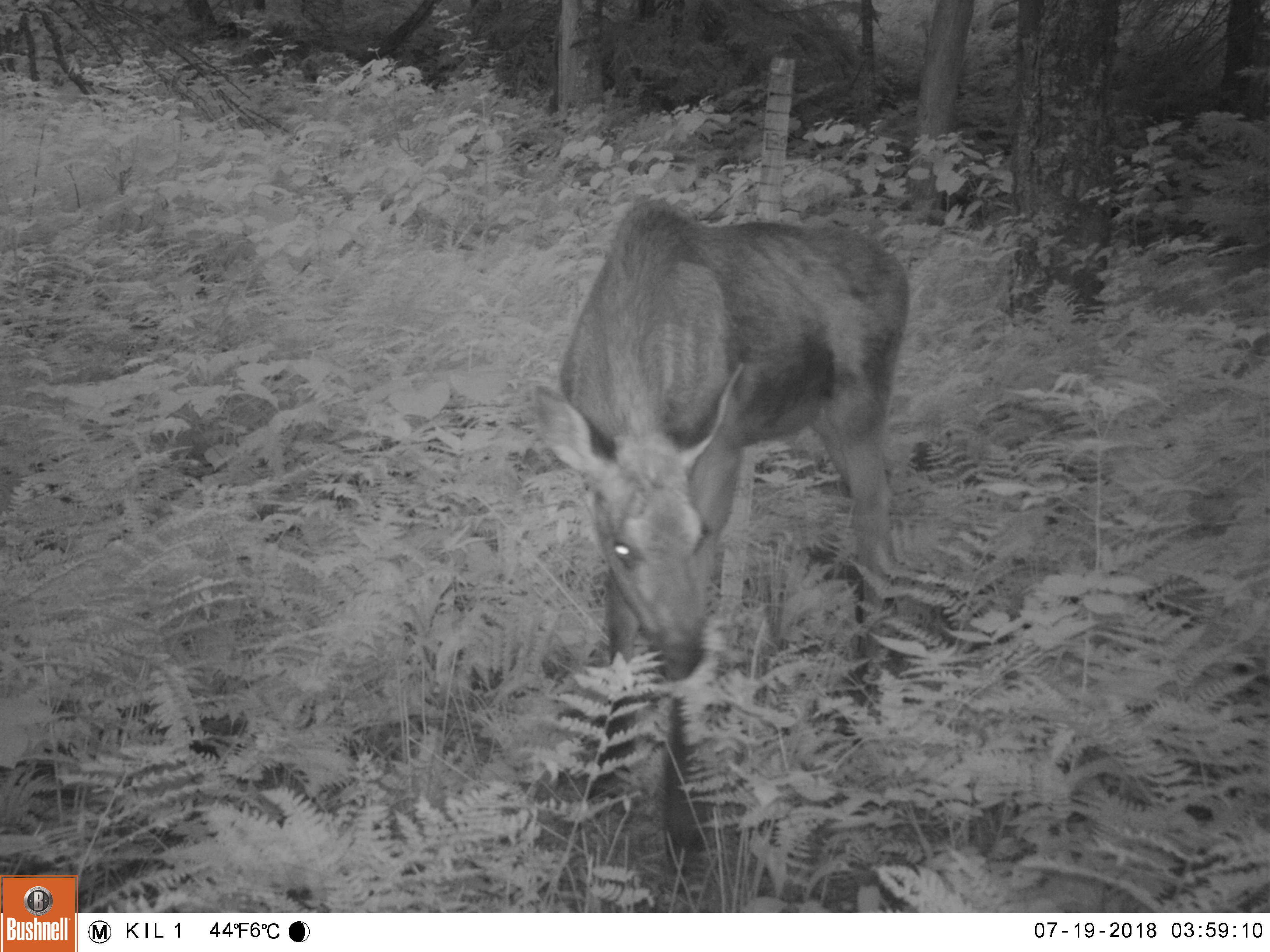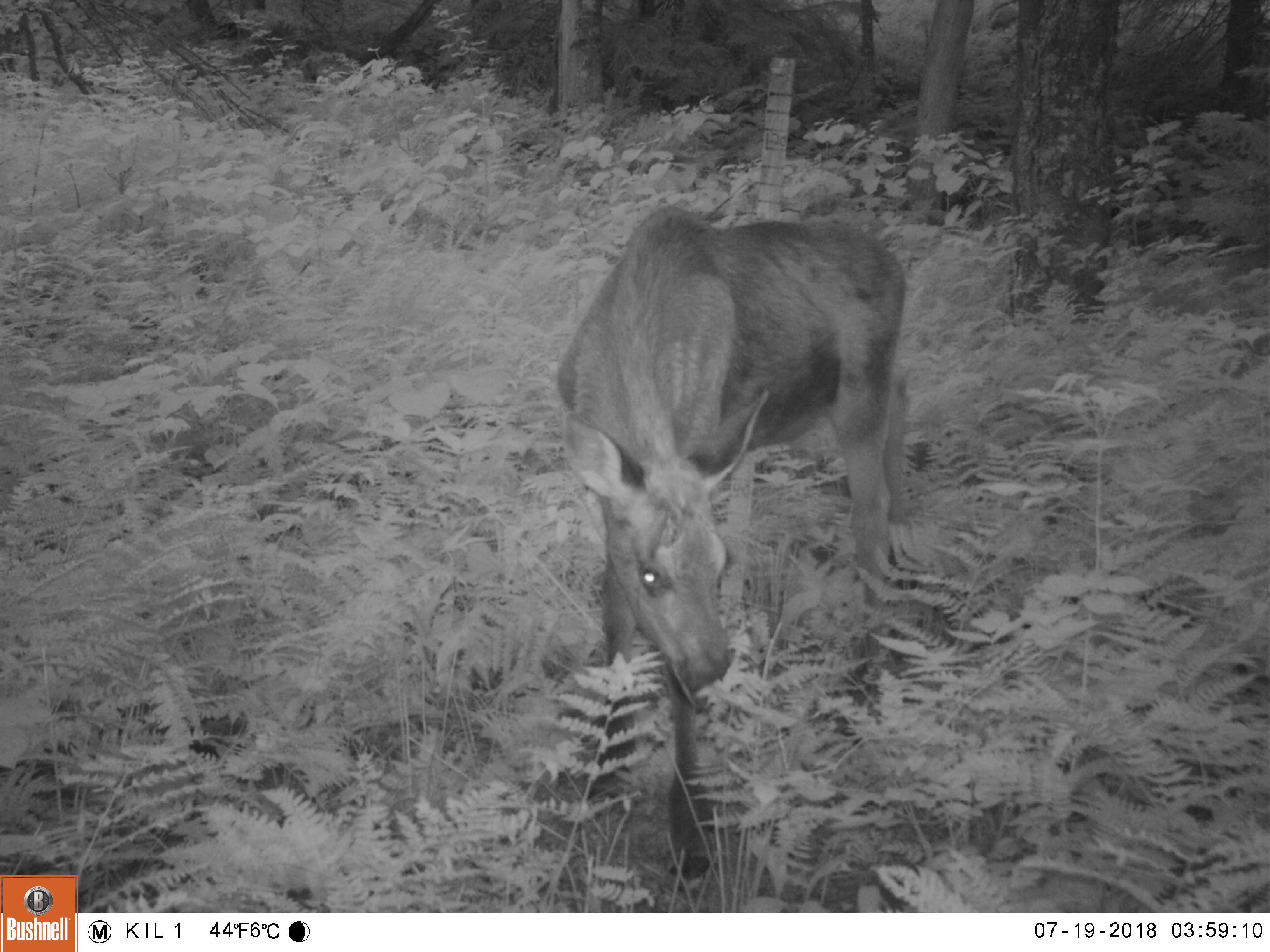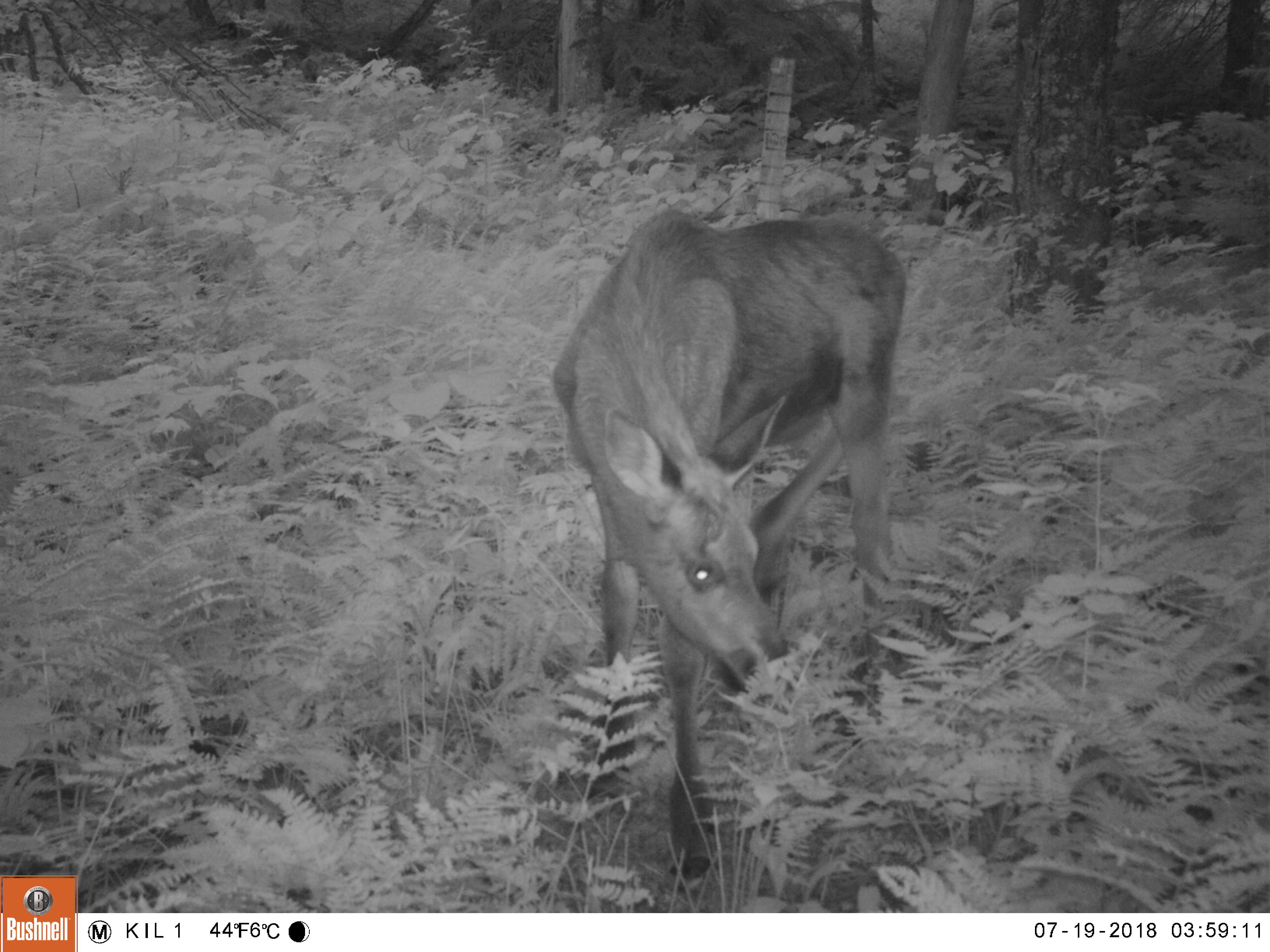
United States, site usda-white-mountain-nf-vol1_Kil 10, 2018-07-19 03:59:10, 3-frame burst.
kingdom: Animalia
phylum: Chordata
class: Mammalia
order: Artiodactyla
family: Cervidae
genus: Alces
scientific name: Alces alces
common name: moose